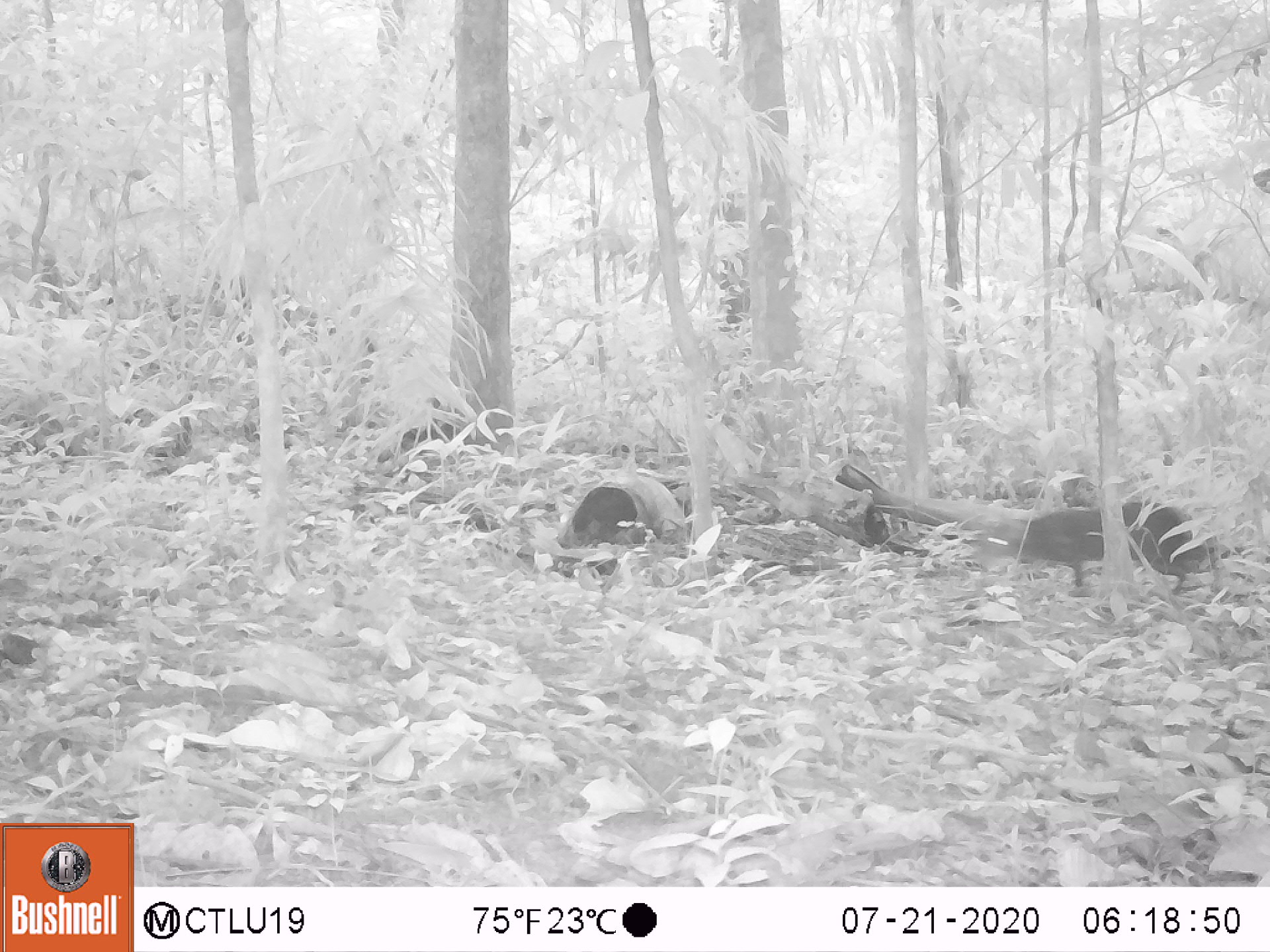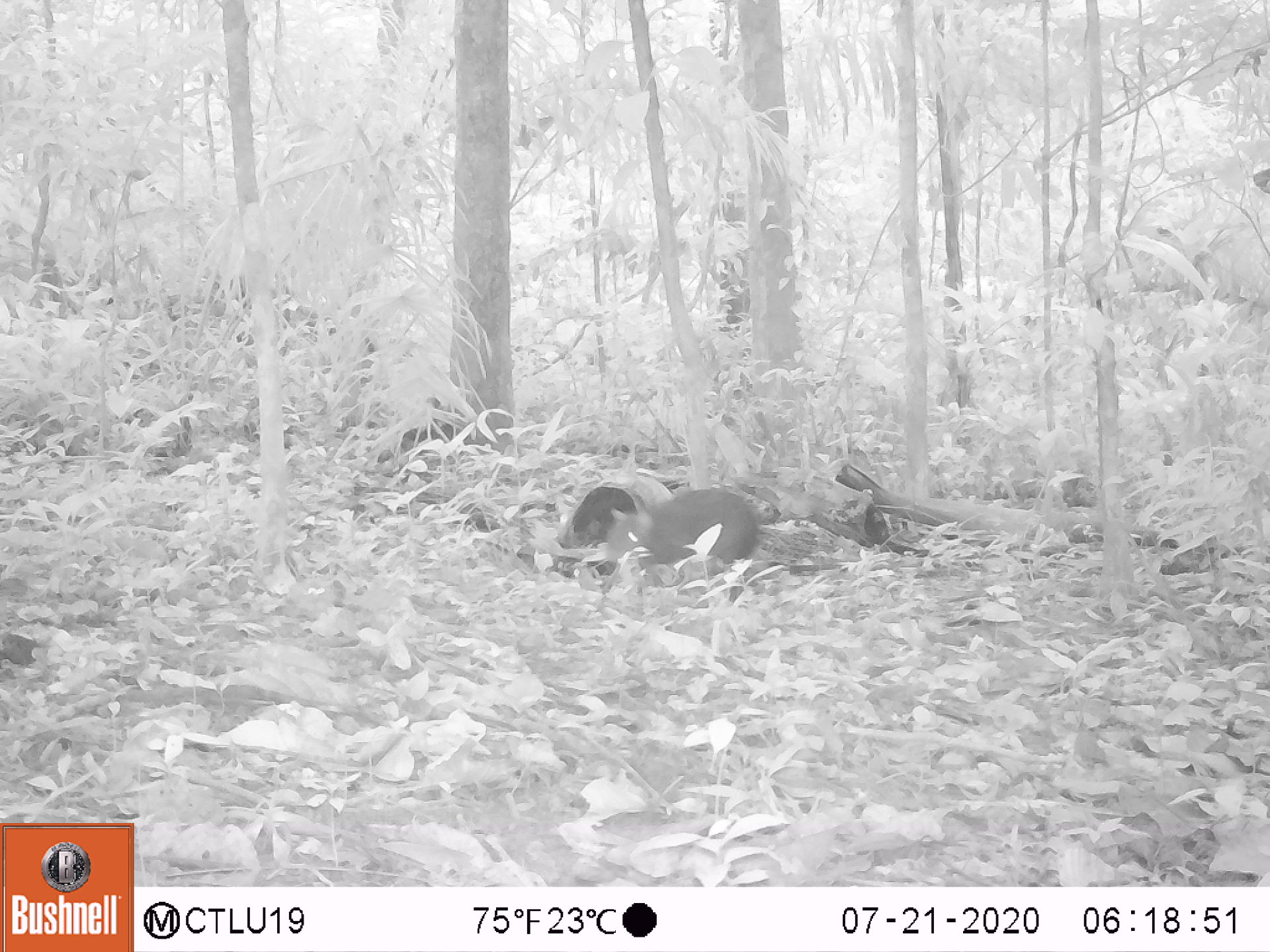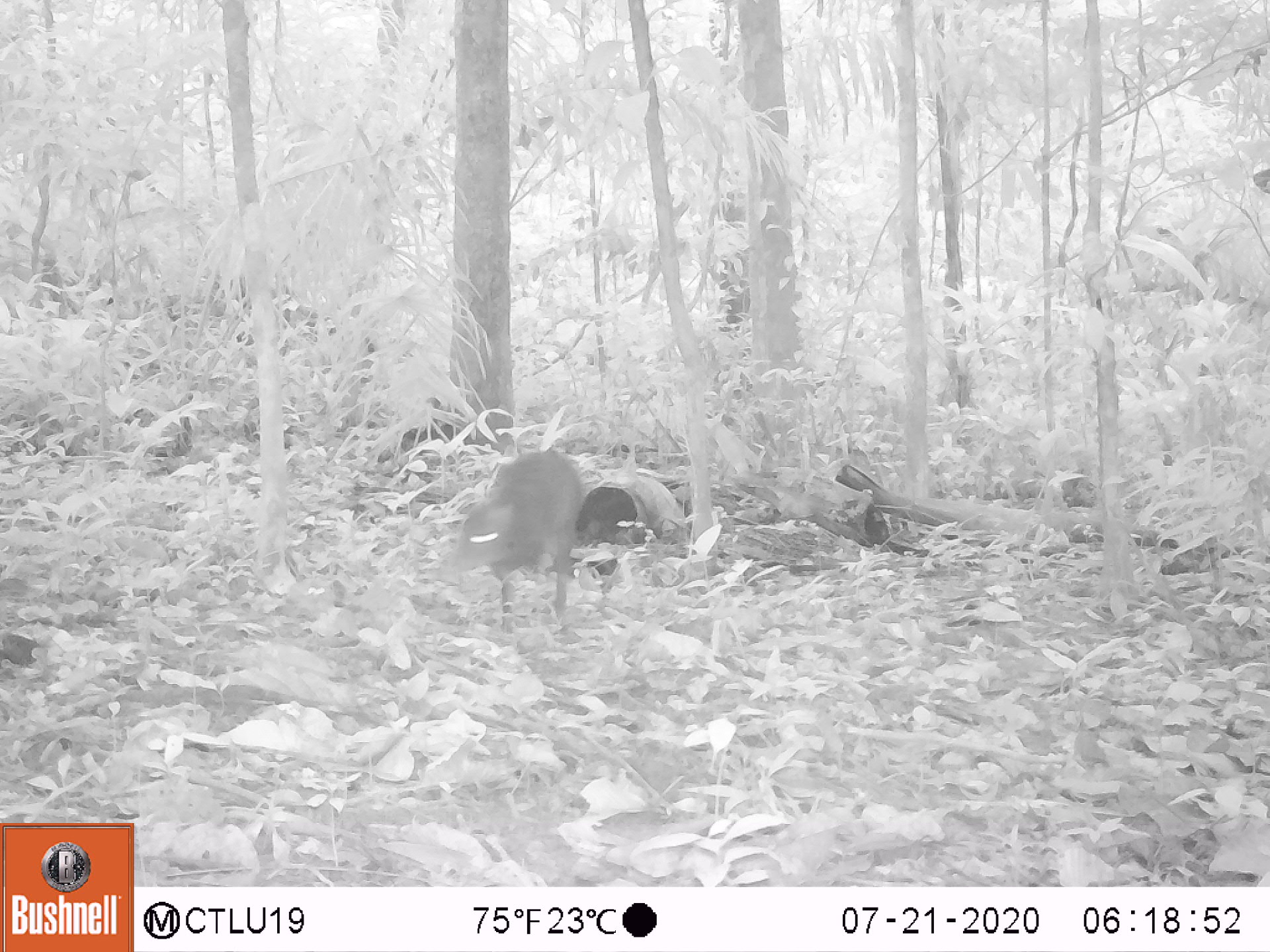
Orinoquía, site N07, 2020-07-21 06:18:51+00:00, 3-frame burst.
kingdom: Animalia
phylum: Chordata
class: Mammalia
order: Rodentia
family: Dasyproctidae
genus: Dasyprocta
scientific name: Dasyprocta fuliginosa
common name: black agouti